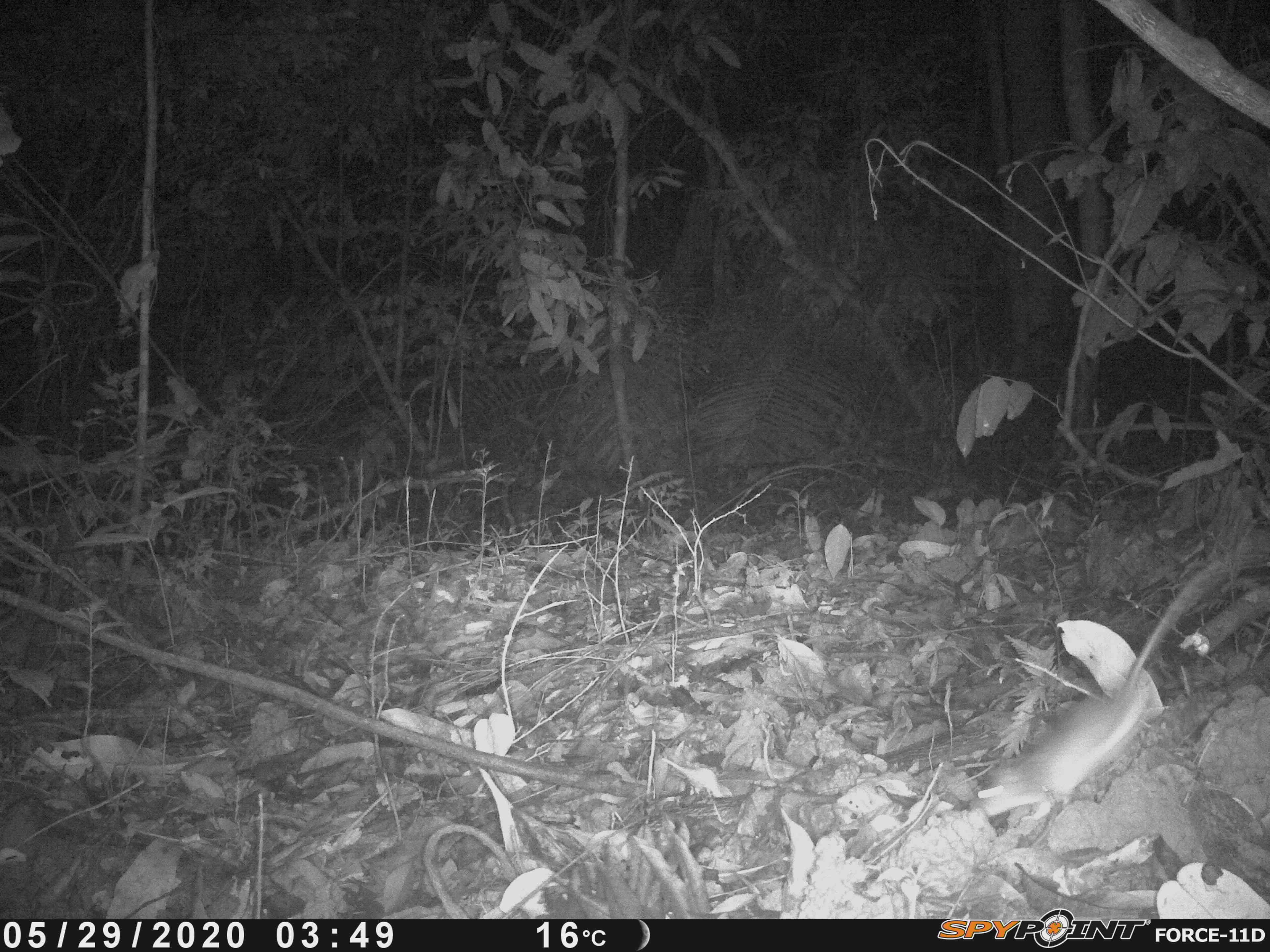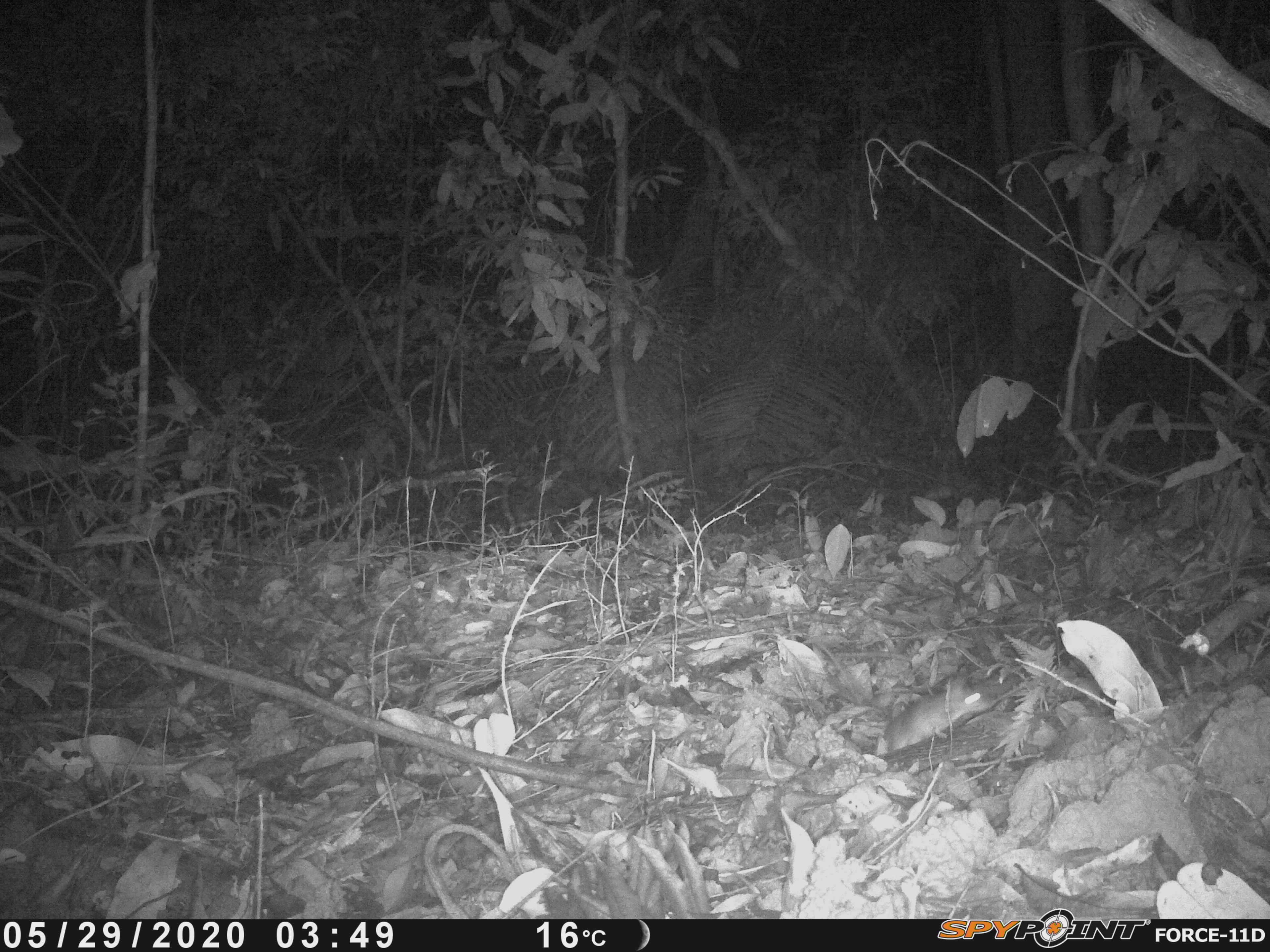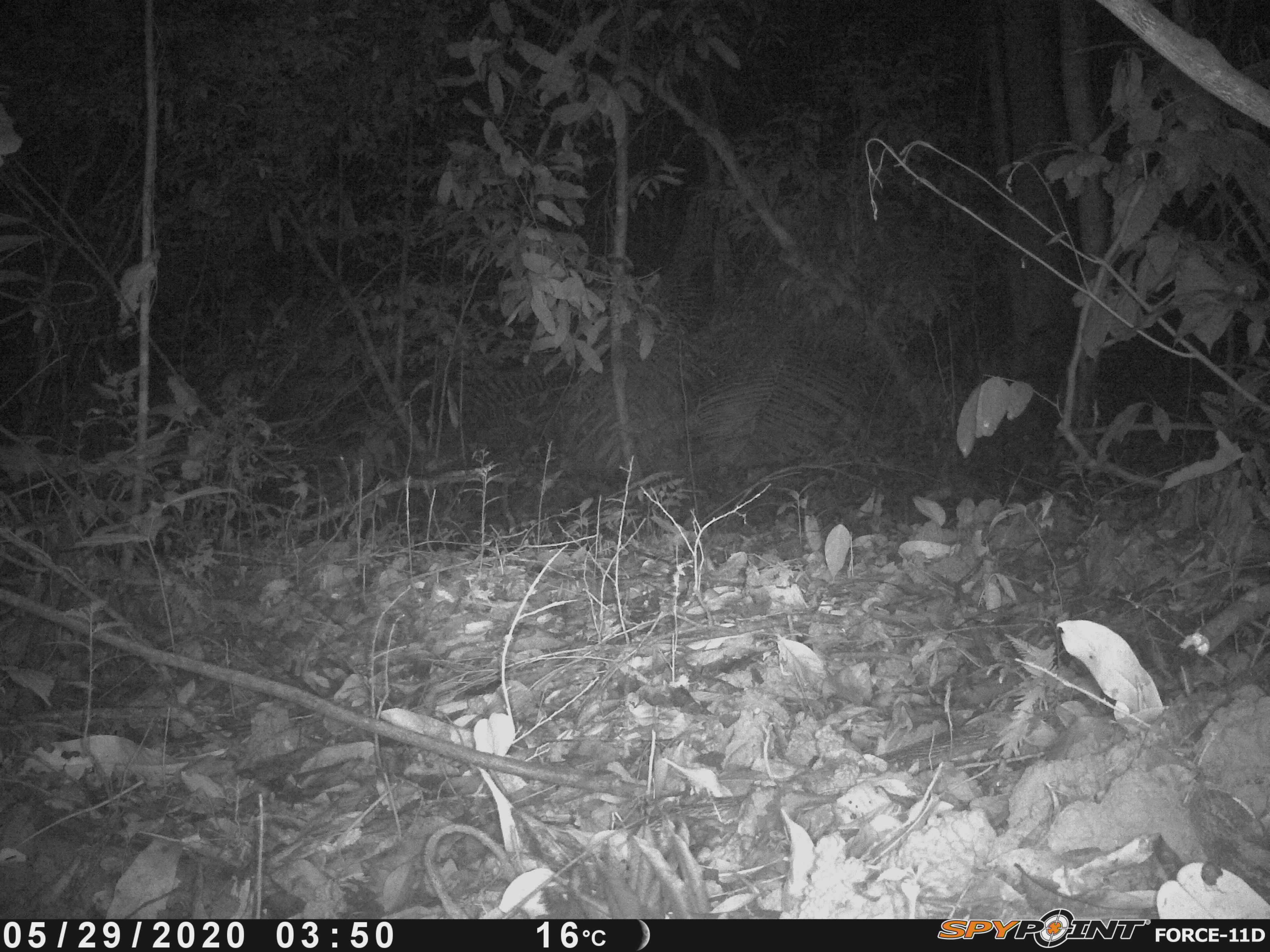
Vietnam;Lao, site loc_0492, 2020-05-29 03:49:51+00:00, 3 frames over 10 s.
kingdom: Animalia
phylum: Chordata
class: Mammalia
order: Rodentia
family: Muridae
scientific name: Muridae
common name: old-world mice and rats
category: unidentified murid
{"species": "unidentified murid (old-world mice and rats) (Muridae)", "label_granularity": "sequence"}